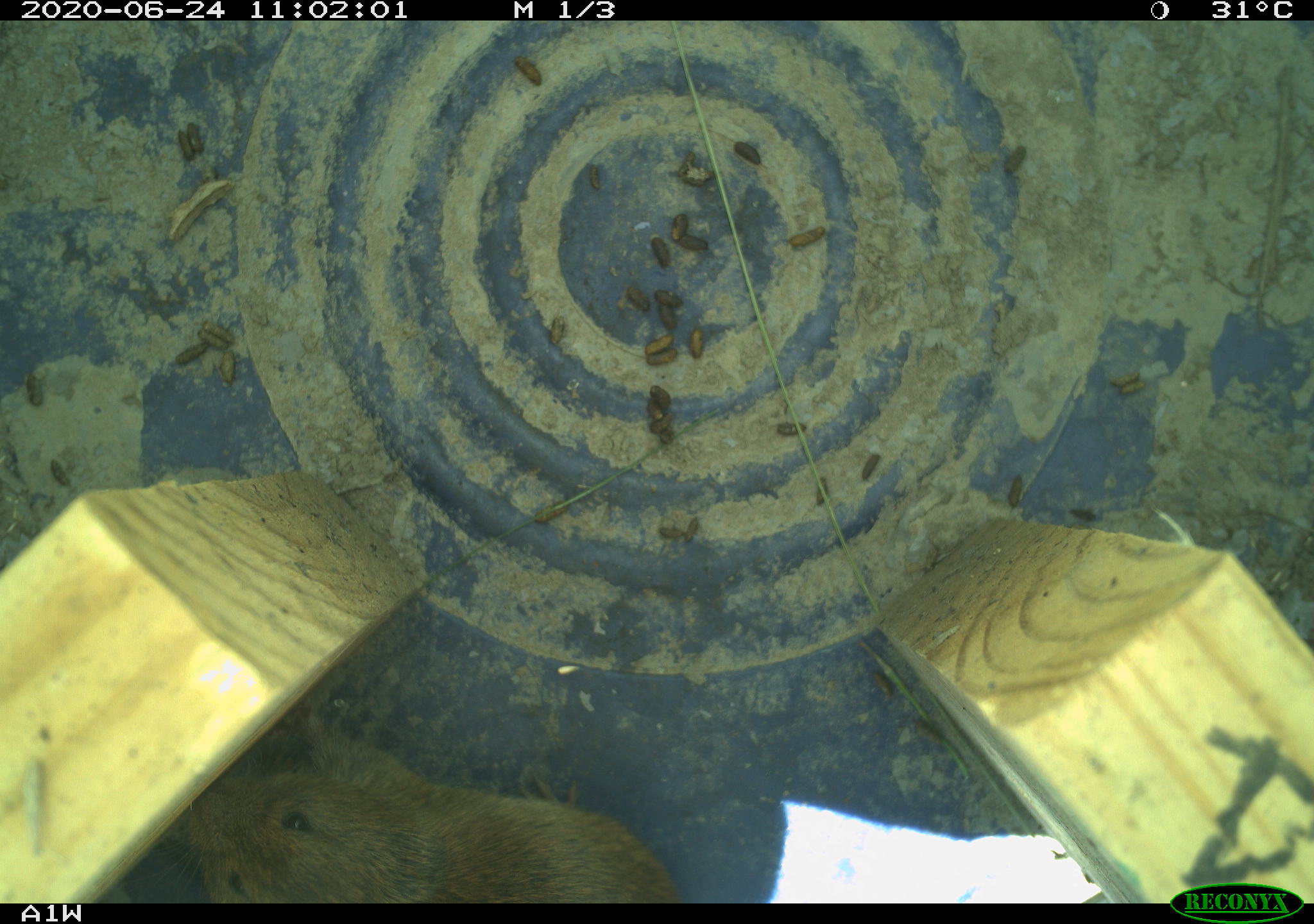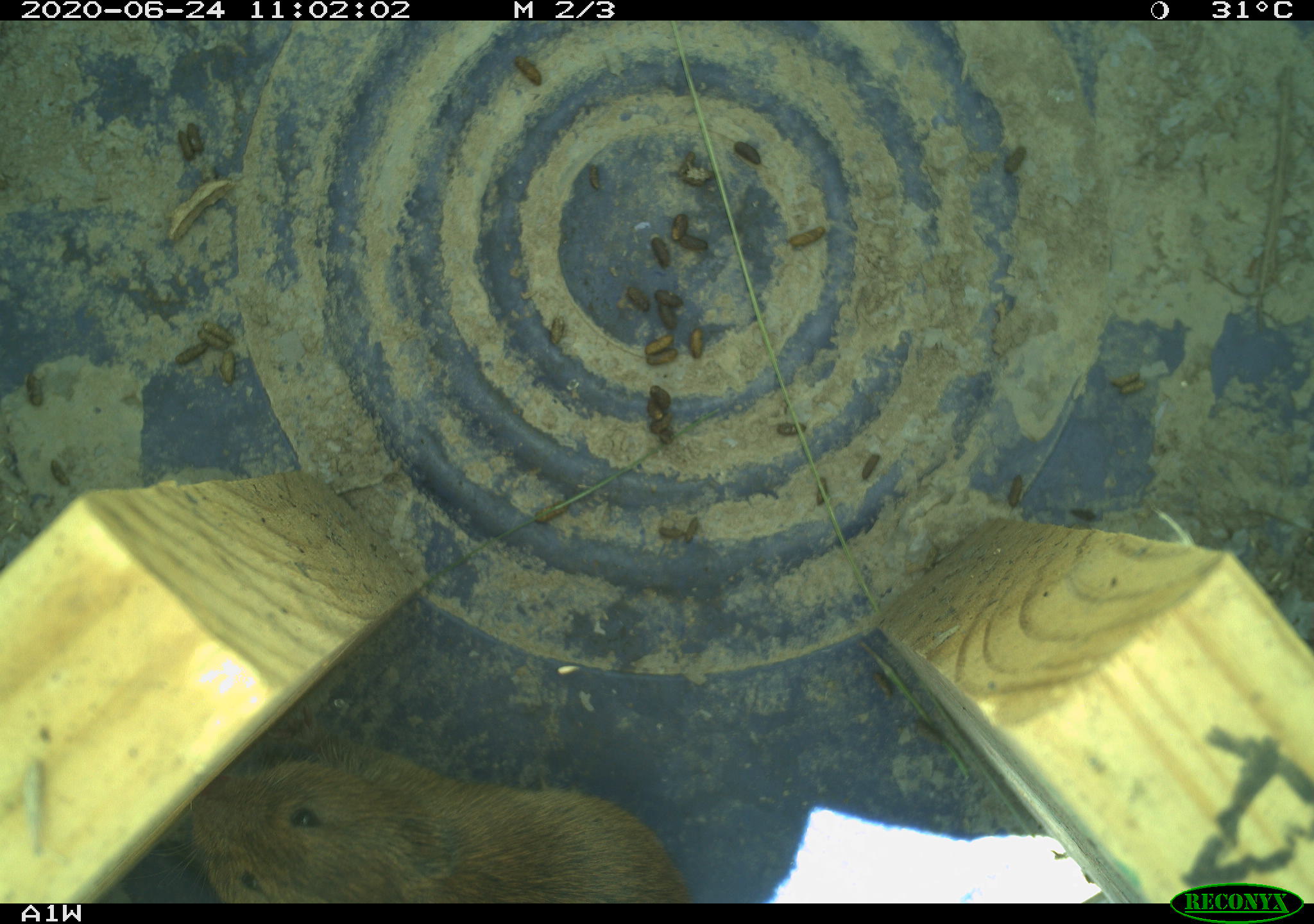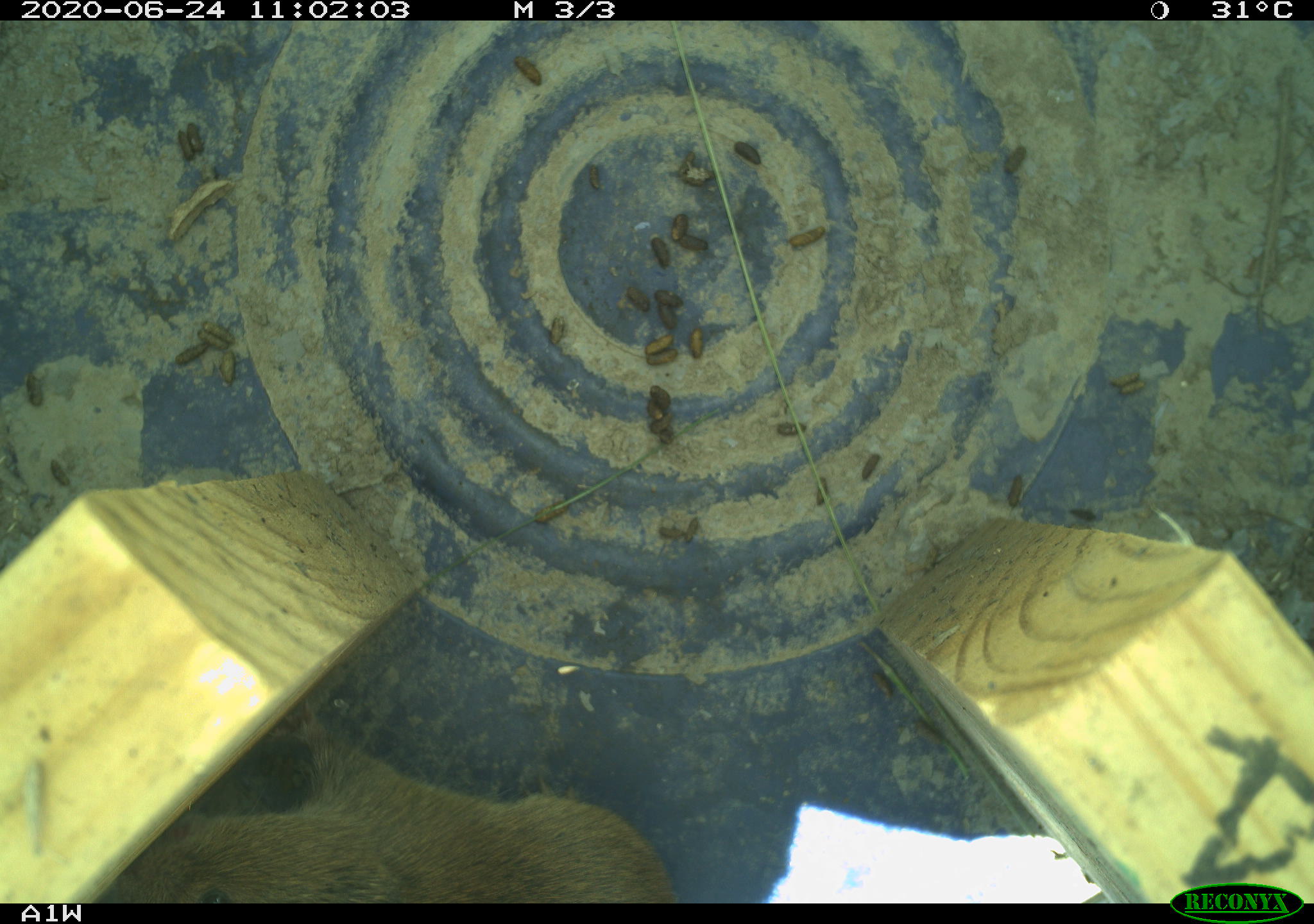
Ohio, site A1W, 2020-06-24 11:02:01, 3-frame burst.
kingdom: Animalia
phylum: Chordata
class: Mammalia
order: Rodentia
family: Cricetidae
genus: Microtus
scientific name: Microtus pennsylvanicus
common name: meadow vole